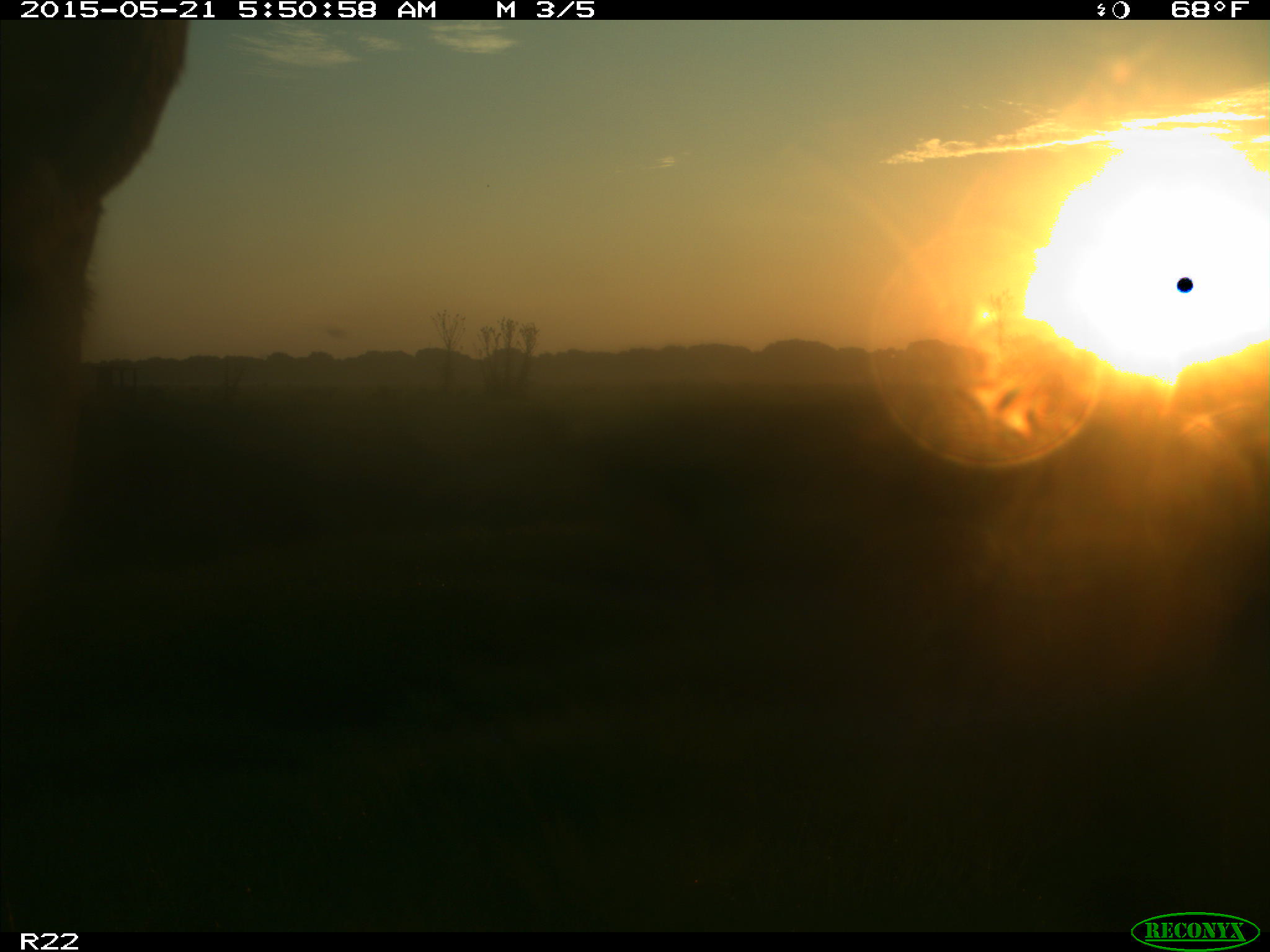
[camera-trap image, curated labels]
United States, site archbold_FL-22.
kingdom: Animalia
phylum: Chordata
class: Mammalia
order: Artiodactyla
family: Bovidae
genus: Bos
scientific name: Bos taurus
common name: domestic cow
Bos taurus (domestic cow).